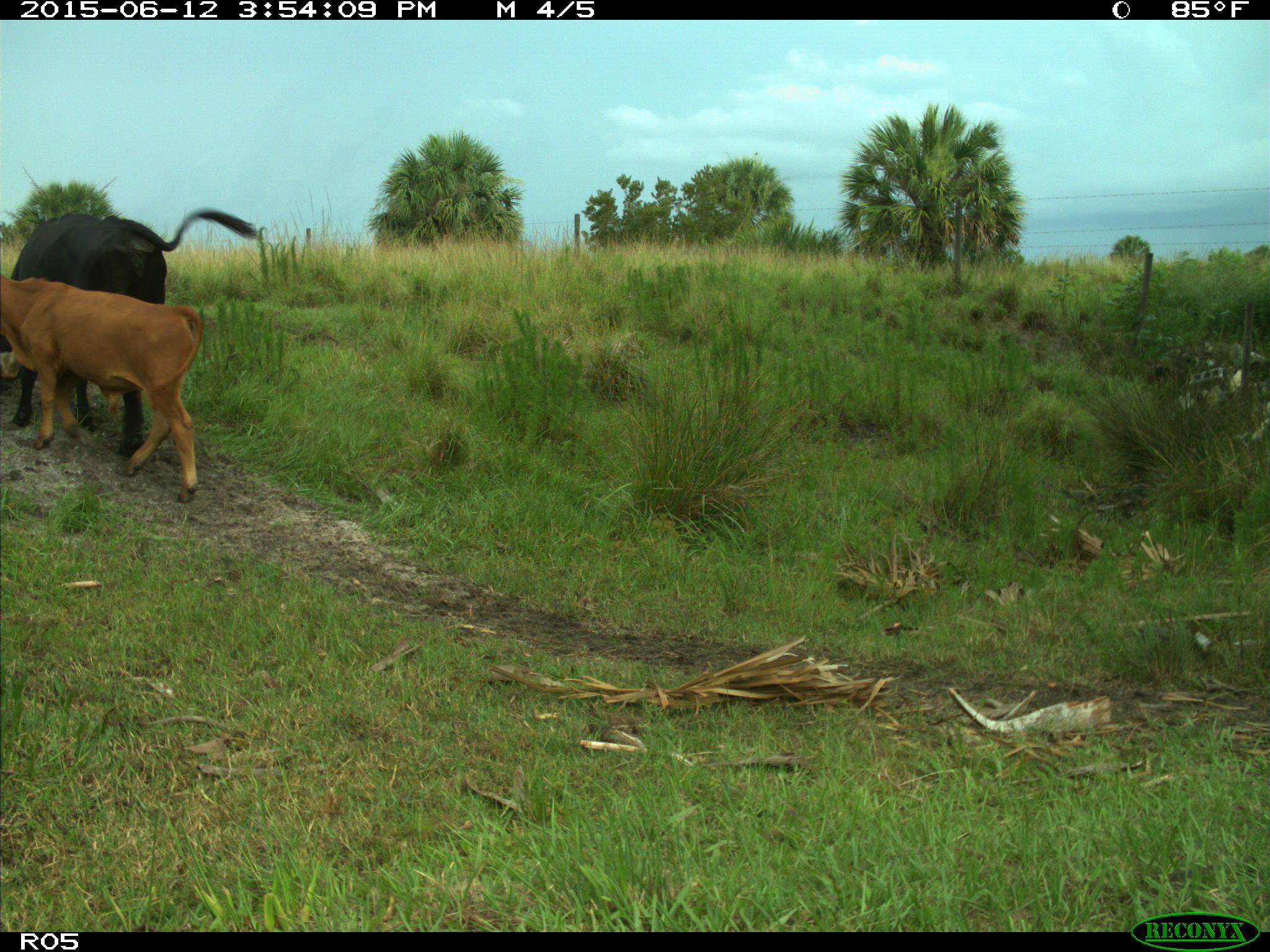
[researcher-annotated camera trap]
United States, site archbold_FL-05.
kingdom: Animalia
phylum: Chordata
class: Mammalia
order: Artiodactyla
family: Bovidae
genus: Bos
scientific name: Bos taurus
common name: domestic cow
Bos taurus (domestic cow).